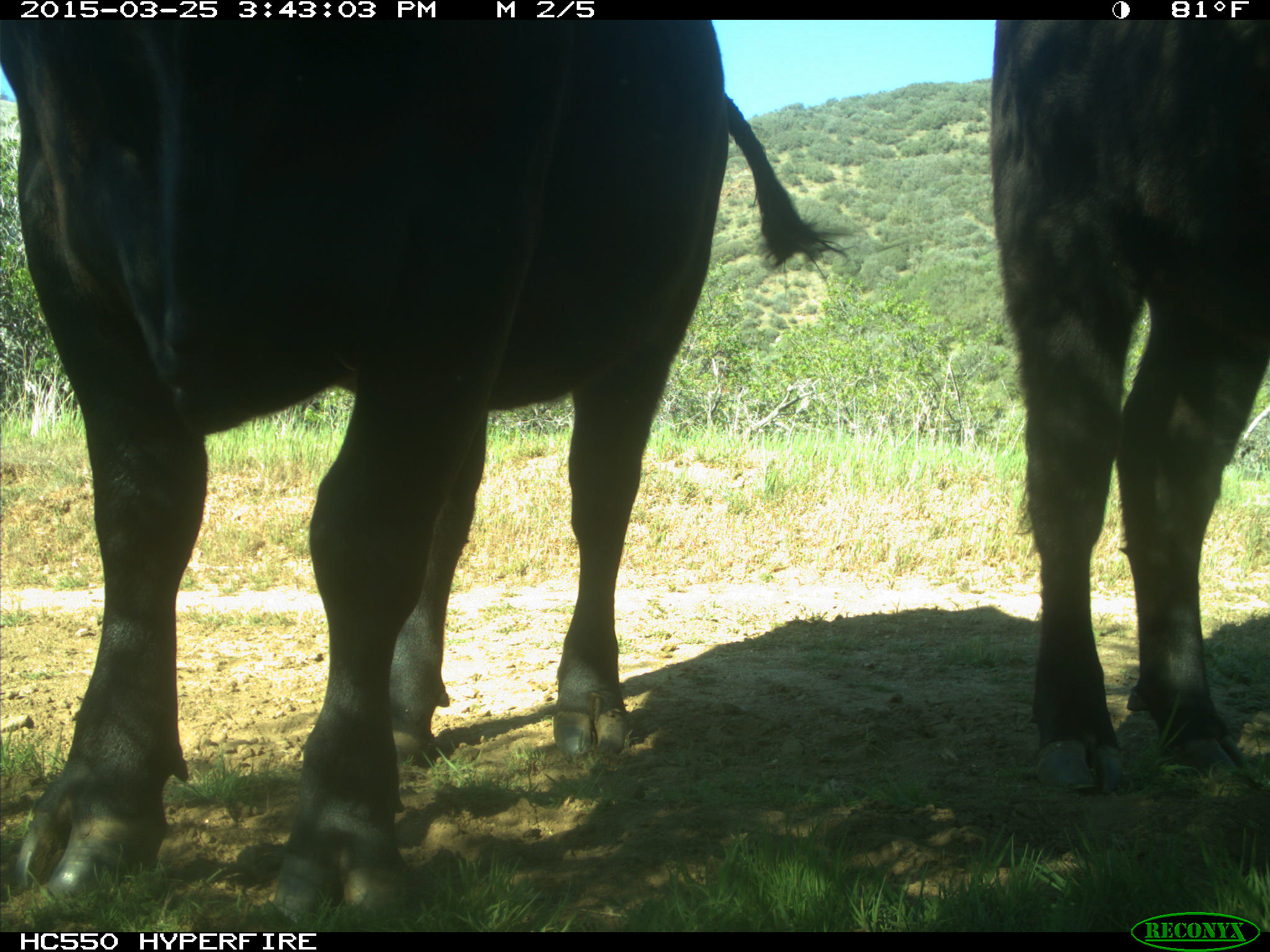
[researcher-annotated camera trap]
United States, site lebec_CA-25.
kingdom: Animalia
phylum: Chordata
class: Mammalia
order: Artiodactyla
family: Bovidae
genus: Bos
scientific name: Bos taurus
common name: domestic cow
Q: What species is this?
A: Bos taurus (domestic cow).